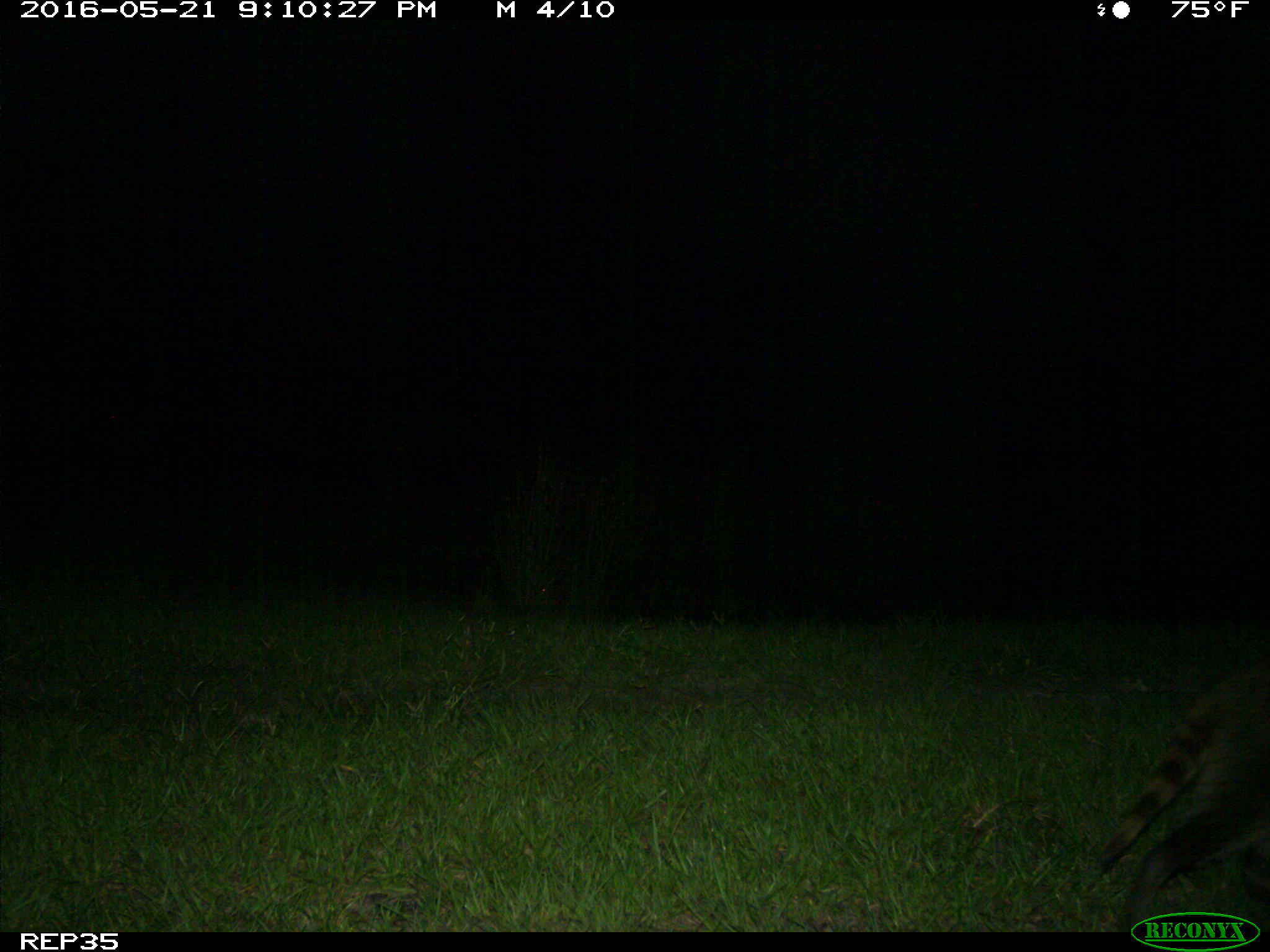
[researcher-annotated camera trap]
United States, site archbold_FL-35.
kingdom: Animalia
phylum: Chordata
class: Mammalia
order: Carnivora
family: Procyonidae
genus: Procyon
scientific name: Procyon lotor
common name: common raccoon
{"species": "Procyon lotor (common raccoon)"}